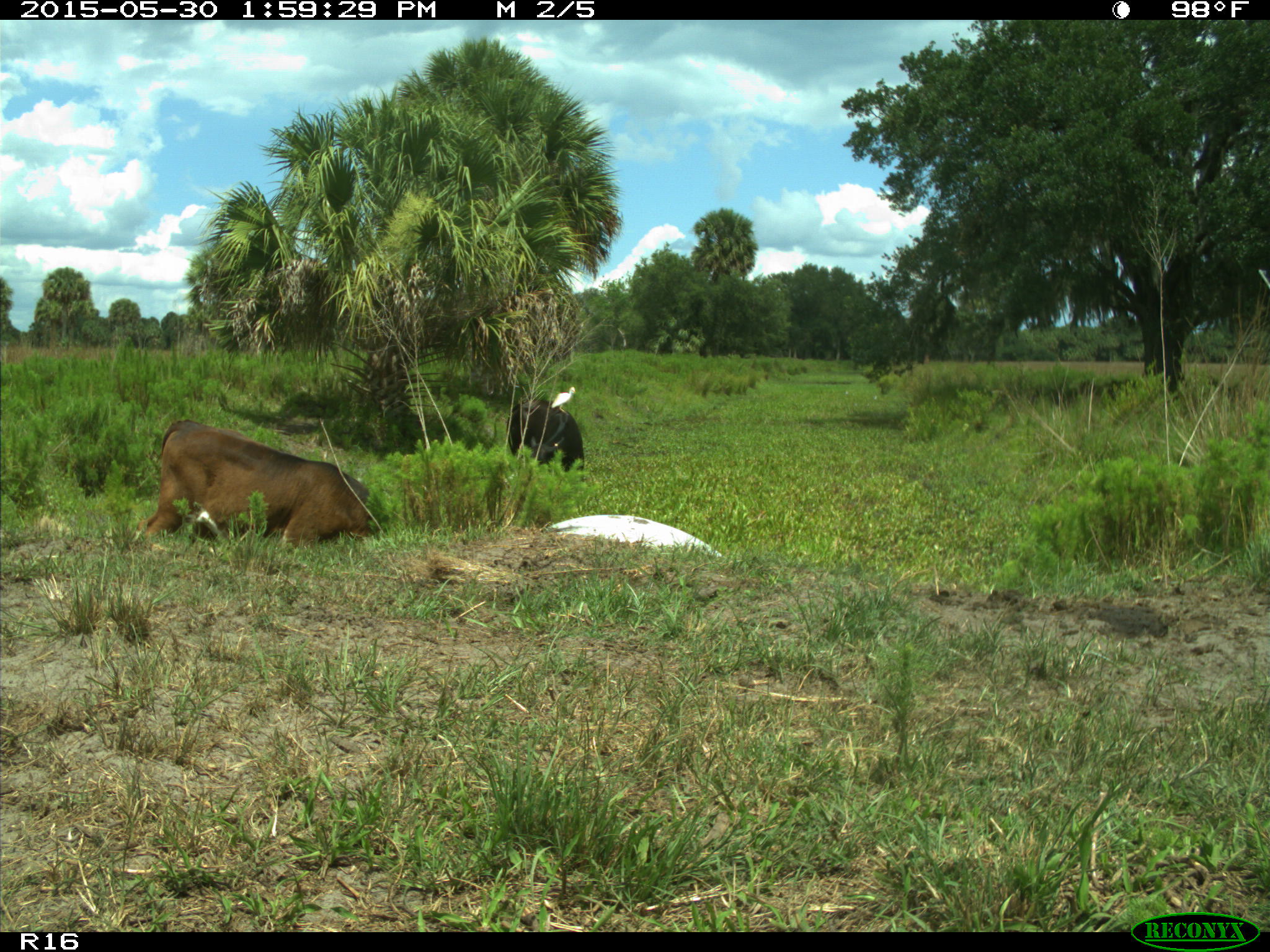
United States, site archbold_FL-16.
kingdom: Animalia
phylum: Chordata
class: Mammalia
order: Artiodactyla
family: Bovidae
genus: Bos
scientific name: Bos taurus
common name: domestic cow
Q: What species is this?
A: Bos taurus (domestic cow).